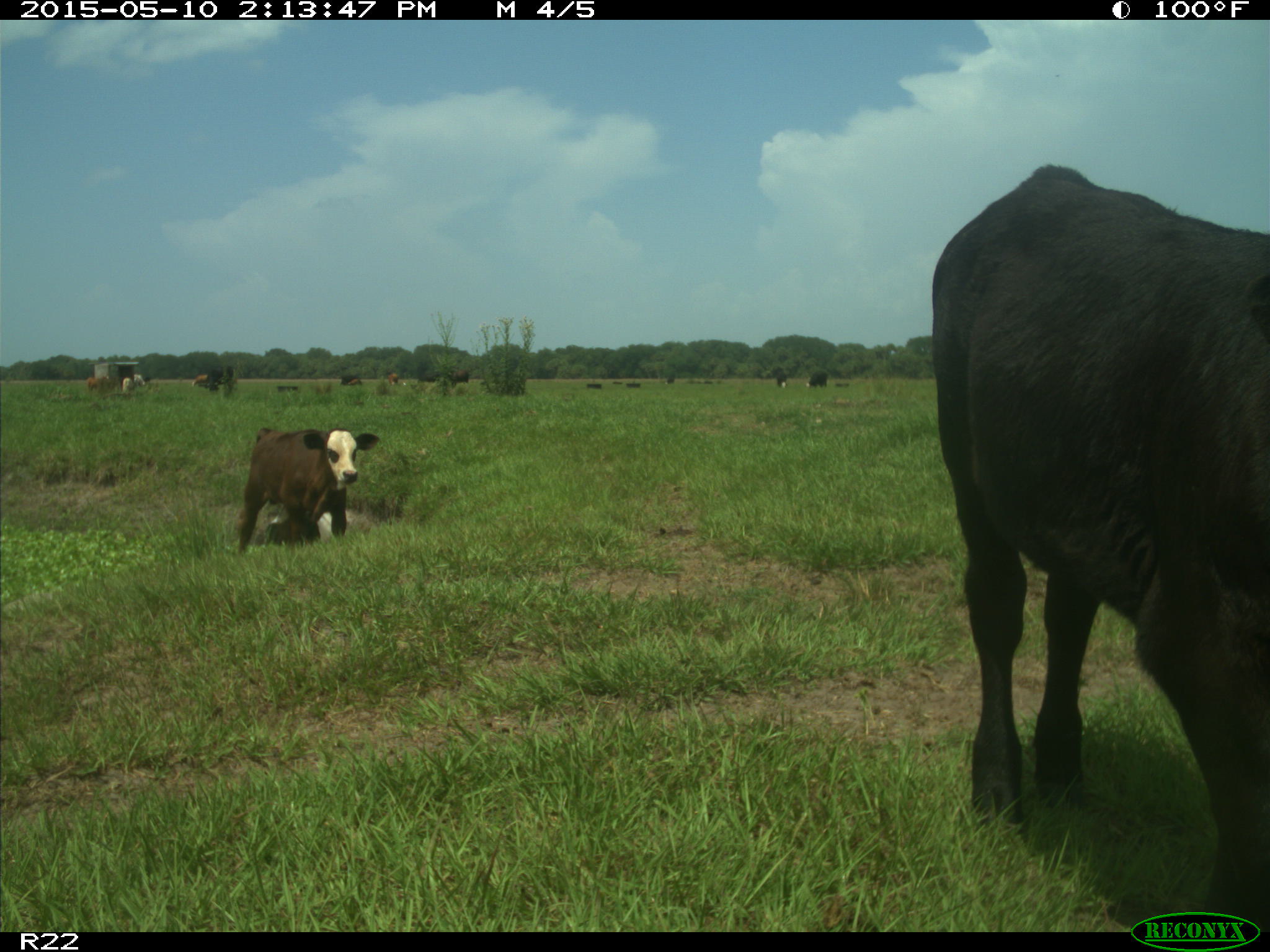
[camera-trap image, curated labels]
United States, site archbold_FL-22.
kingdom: Animalia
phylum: Chordata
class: Mammalia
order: Artiodactyla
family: Bovidae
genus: Bos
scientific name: Bos taurus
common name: domestic cow